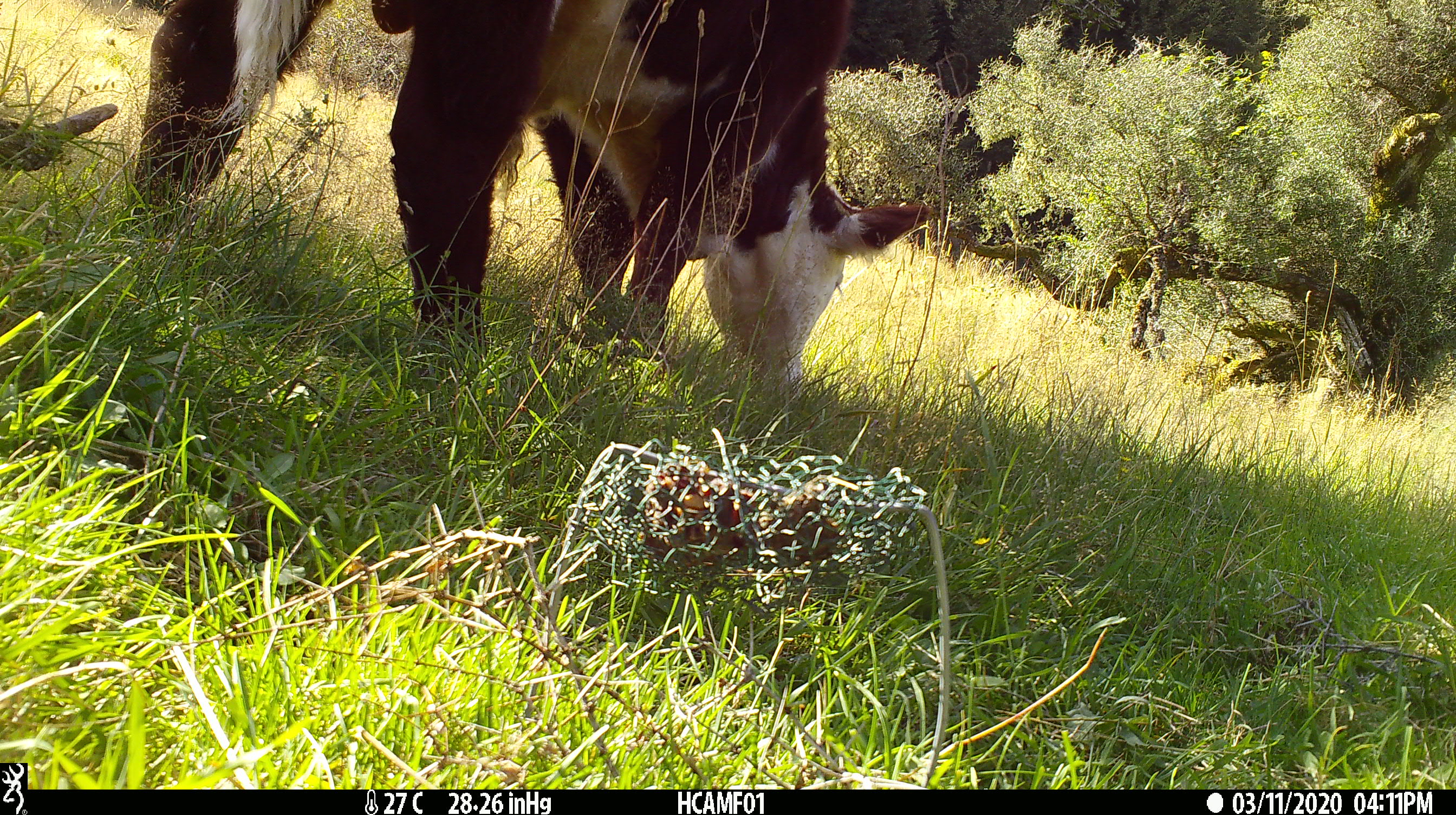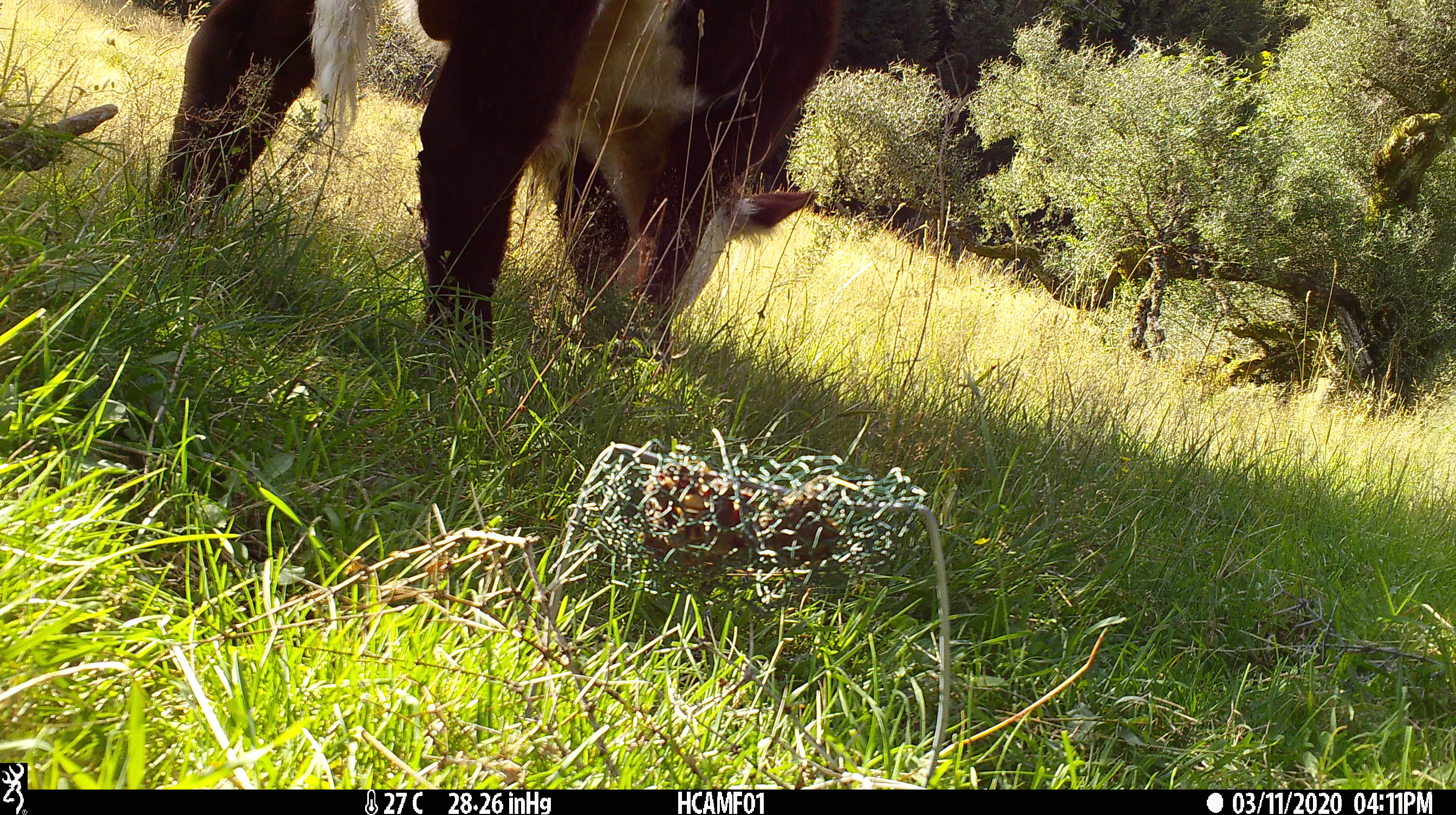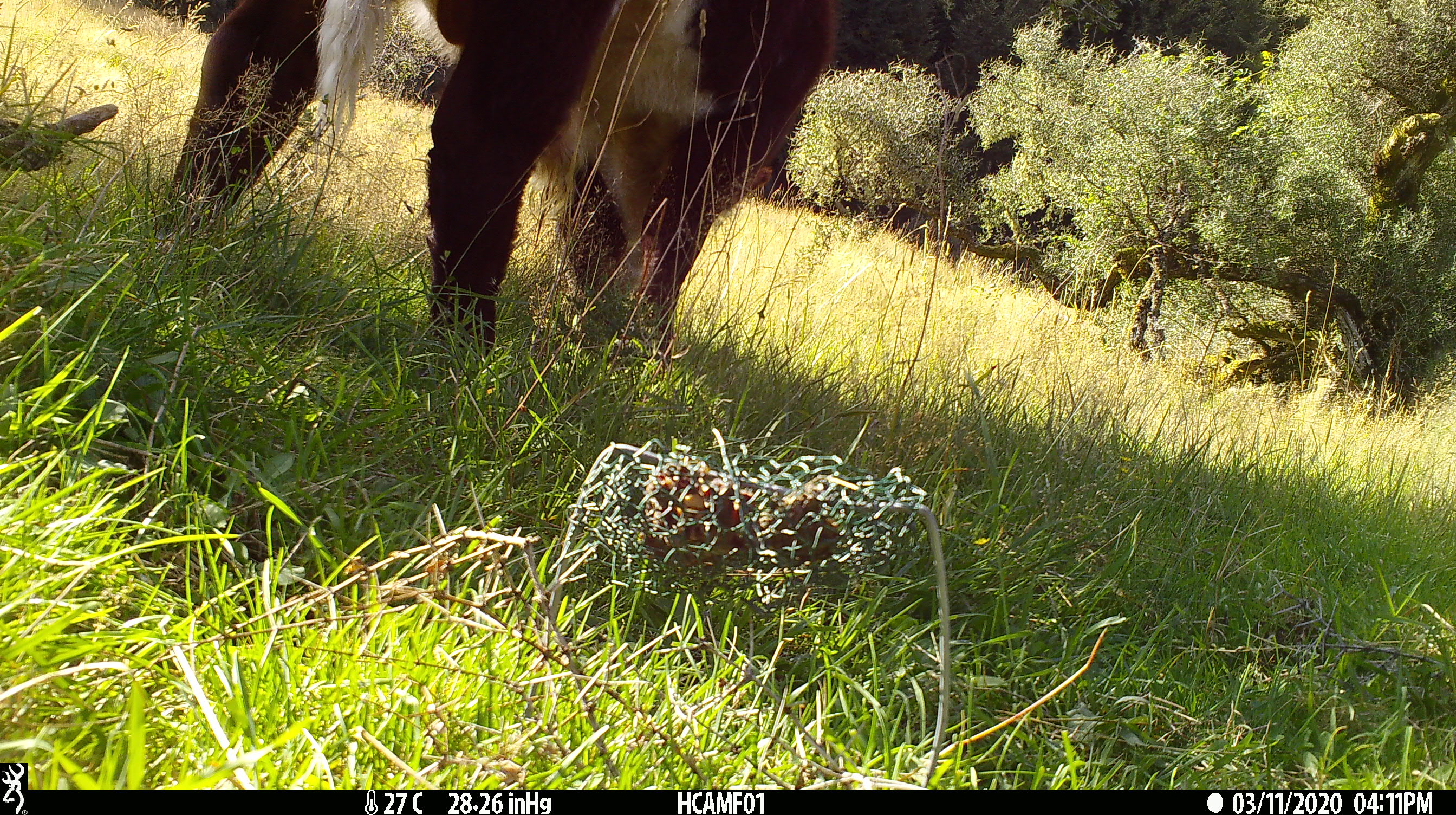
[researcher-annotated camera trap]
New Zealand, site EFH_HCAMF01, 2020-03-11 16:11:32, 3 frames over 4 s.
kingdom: Animalia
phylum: Chordata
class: Mammalia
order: Artiodactyla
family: Bovidae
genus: Bos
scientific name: Bos taurus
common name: domestic cow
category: cow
Cow (domestic cow) (Bos taurus).